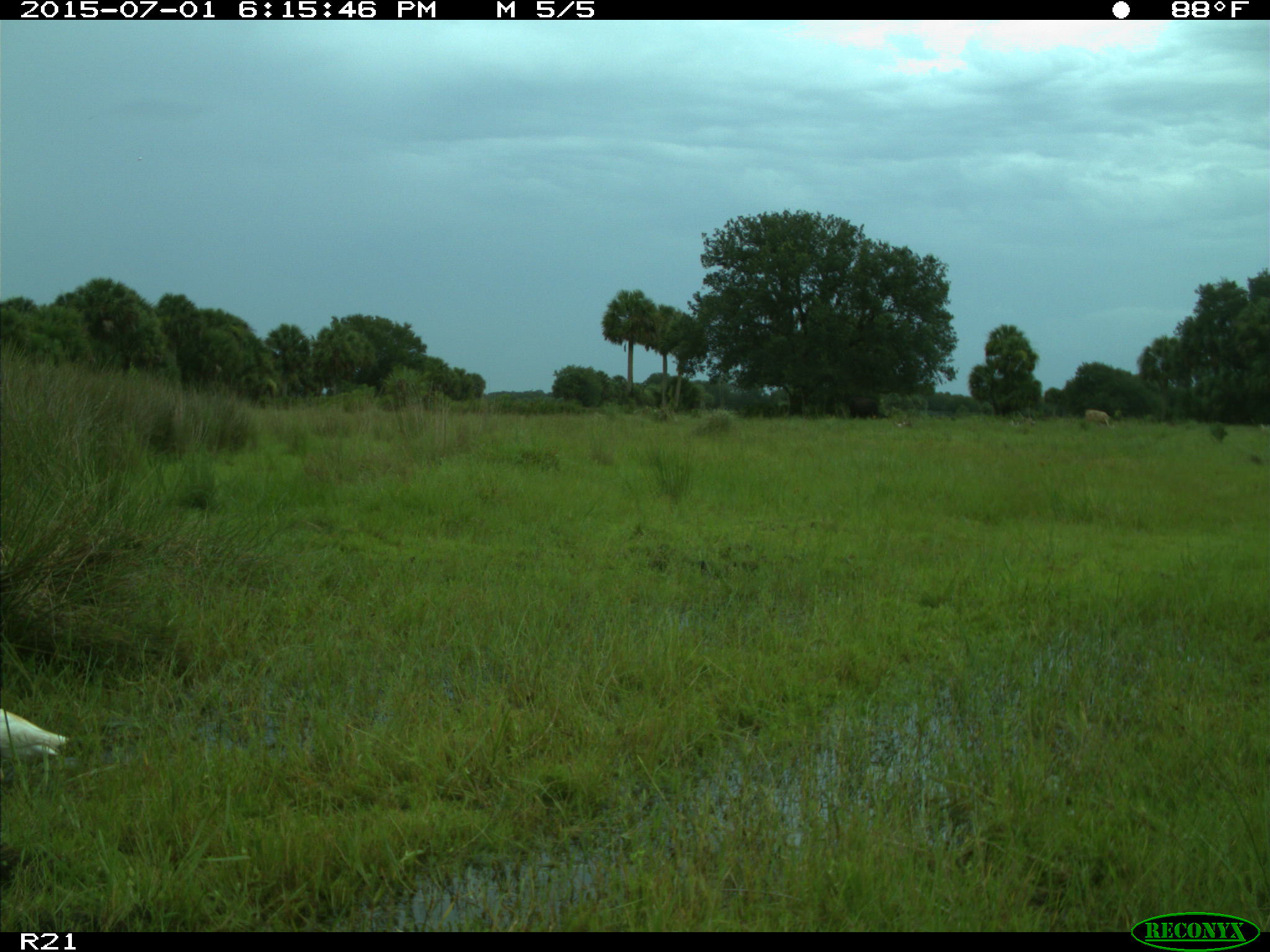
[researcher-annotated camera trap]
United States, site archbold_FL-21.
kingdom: Animalia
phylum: Chordata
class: Mammalia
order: Artiodactyla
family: Bovidae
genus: Bos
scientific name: Bos taurus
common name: domestic cow